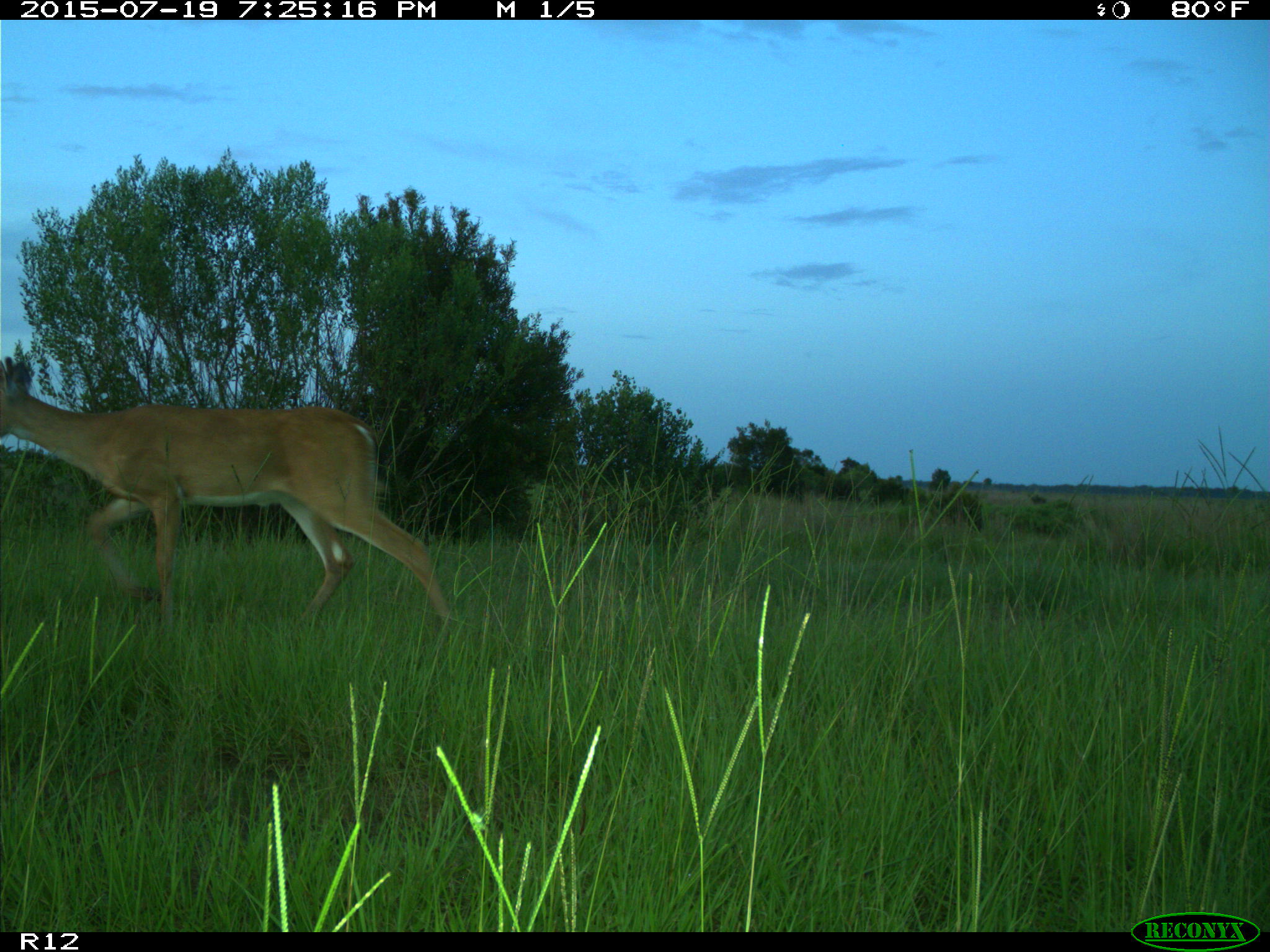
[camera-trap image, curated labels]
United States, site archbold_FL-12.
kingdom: Animalia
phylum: Chordata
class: Mammalia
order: Artiodactyla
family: Cervidae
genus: Odocoileus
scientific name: Odocoileus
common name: deer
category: unidentified deer